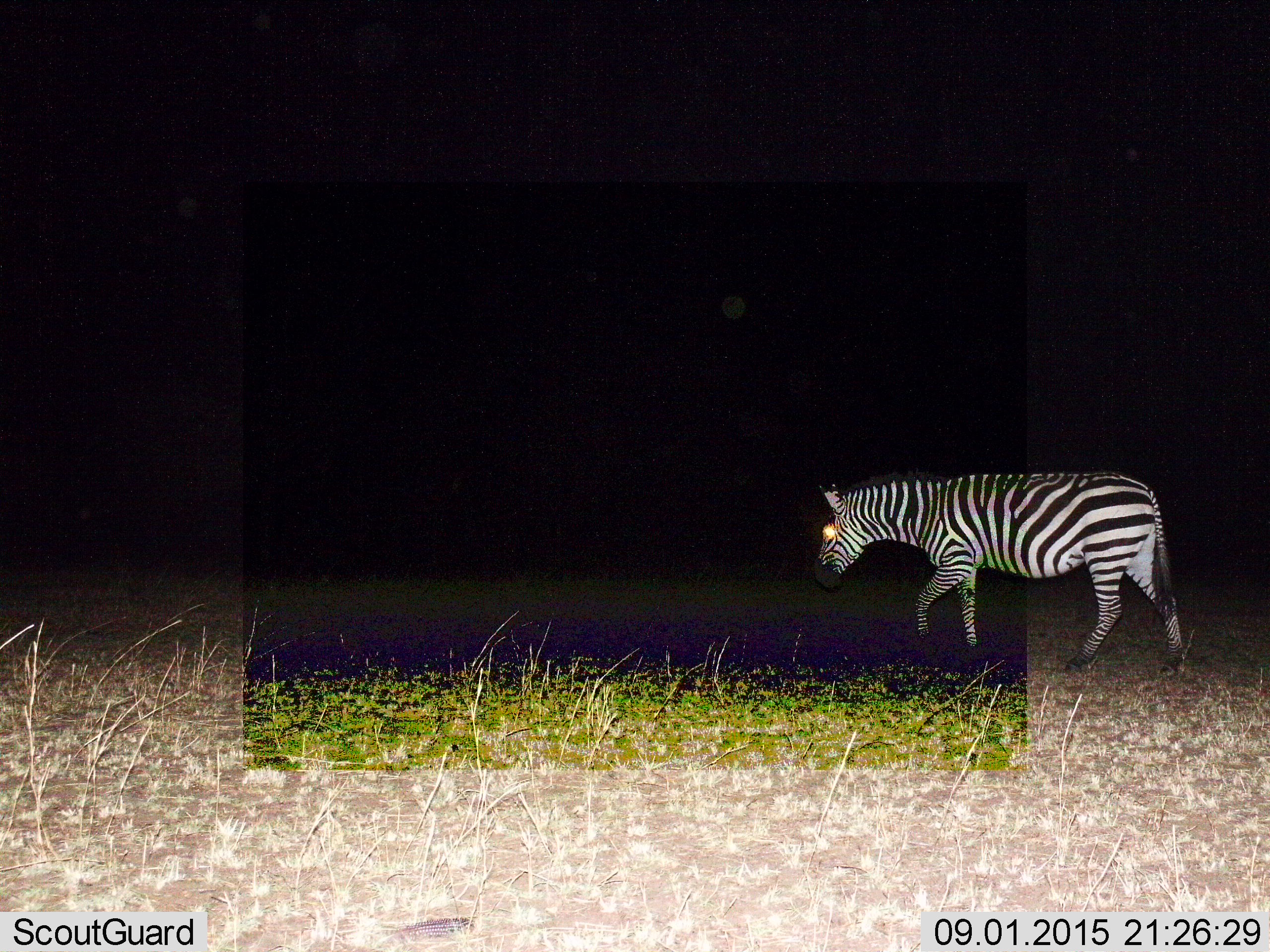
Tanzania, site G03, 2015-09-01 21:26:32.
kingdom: Animalia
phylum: Chordata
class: Mammalia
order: Perissodactyla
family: Equidae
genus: Equus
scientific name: Equus quagga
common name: plains zebra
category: zebra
Zebra (plains zebra) (Equus quagga), count 1. Behavior (volunteer vote fractions): standing 21%, resting 0%, moving 79%, interacting 0%. Young present (vote fraction): 0%. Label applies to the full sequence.